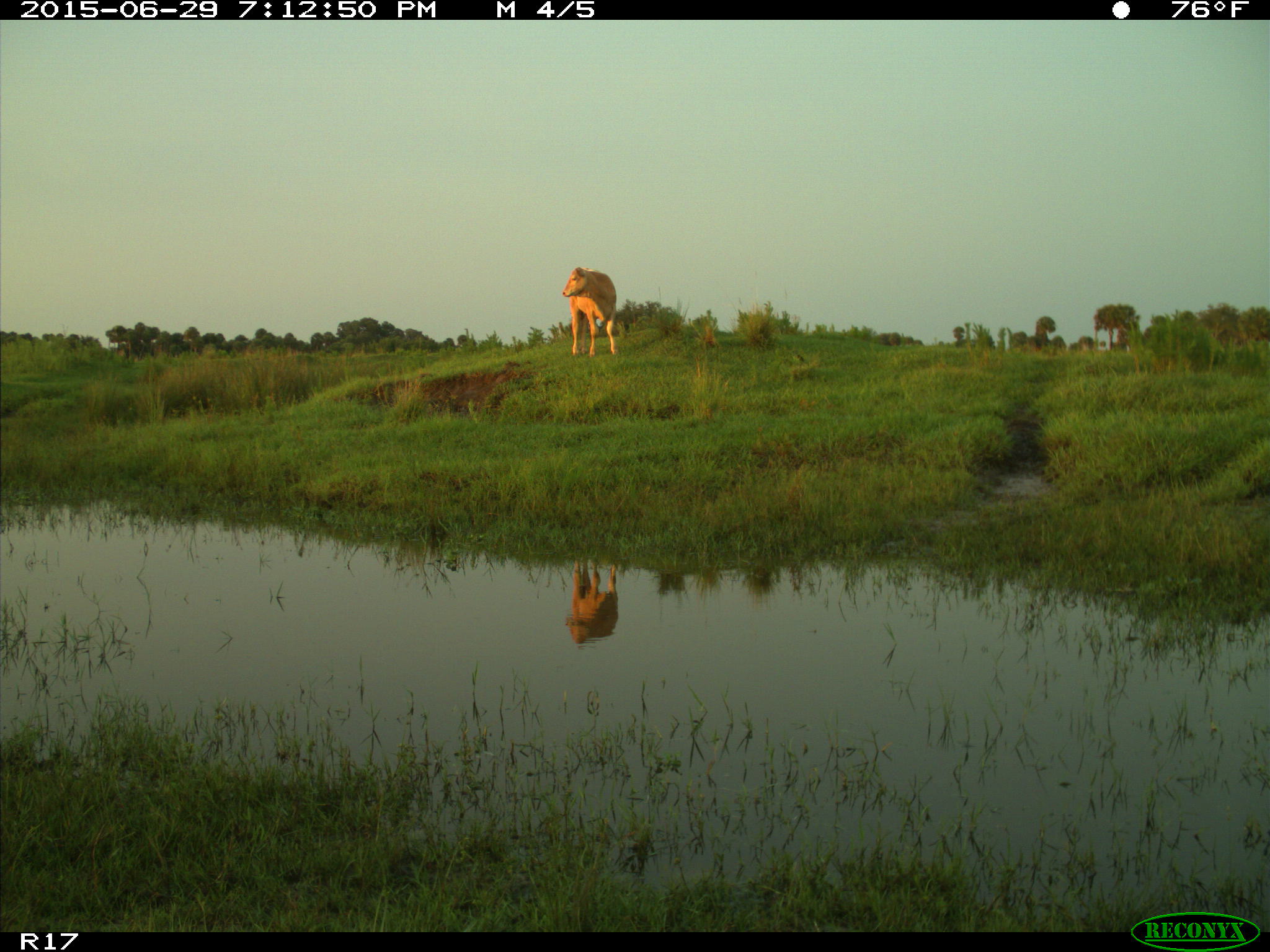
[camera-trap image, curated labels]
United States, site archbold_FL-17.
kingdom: Animalia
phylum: Chordata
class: Mammalia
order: Artiodactyla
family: Bovidae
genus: Bos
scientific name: Bos taurus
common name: domestic cow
Bos taurus (domestic cow).